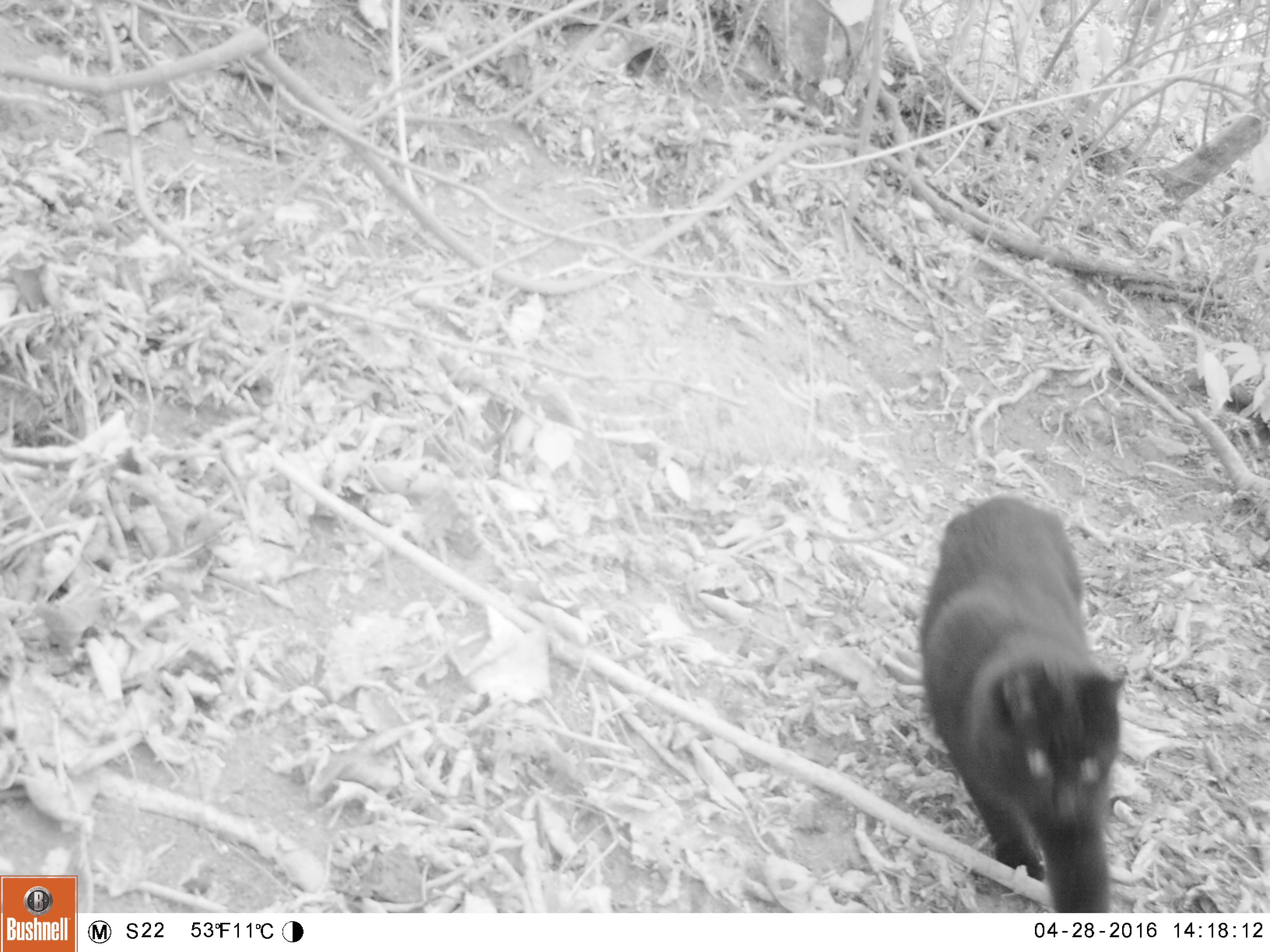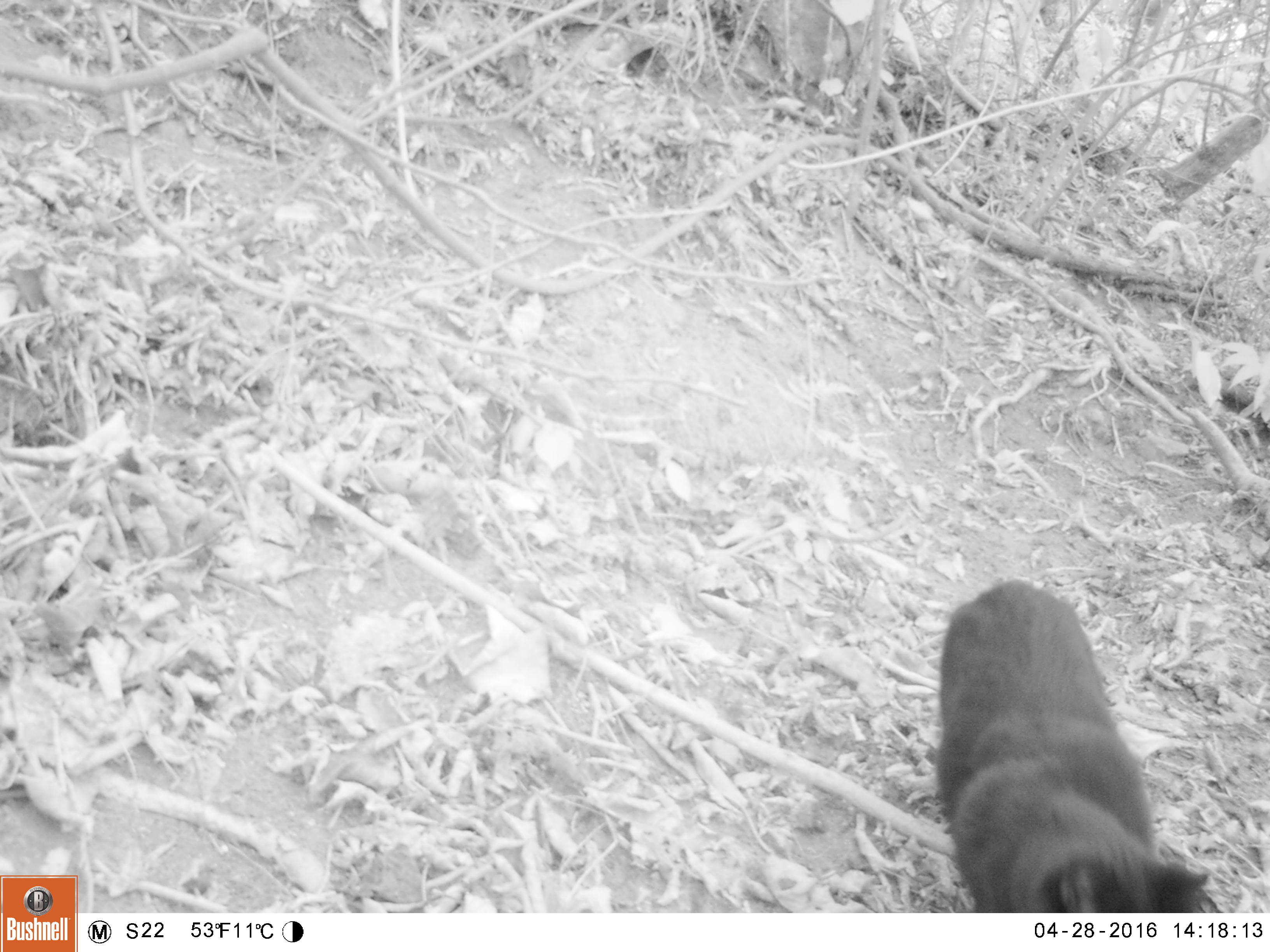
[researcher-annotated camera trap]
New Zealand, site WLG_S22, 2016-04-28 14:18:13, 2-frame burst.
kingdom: Animalia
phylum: Chordata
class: Mammalia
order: Carnivora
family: Felidae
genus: Felis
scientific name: Felis catus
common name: domestic cat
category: cat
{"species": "cat (domestic cat) (Felis catus)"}